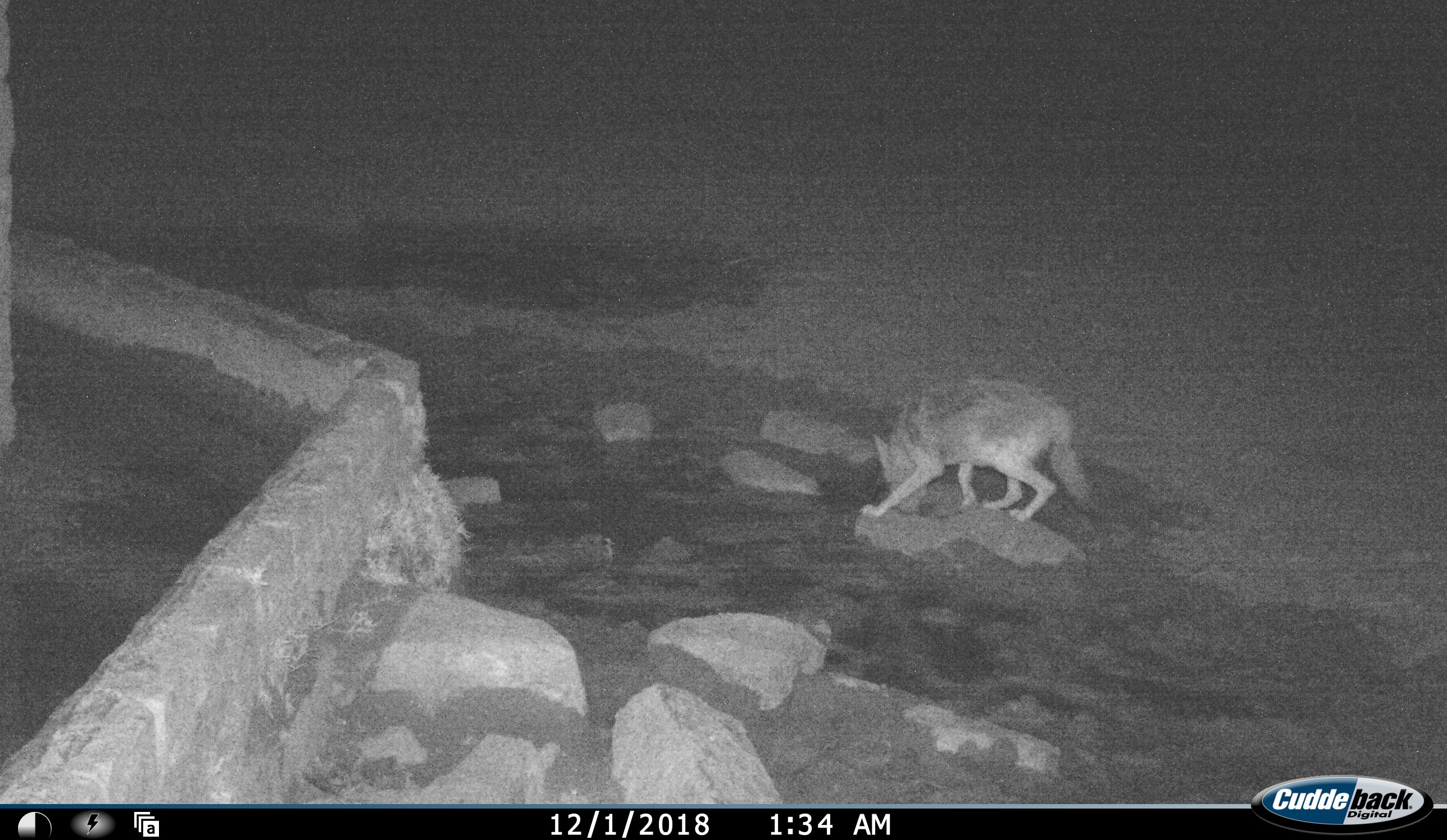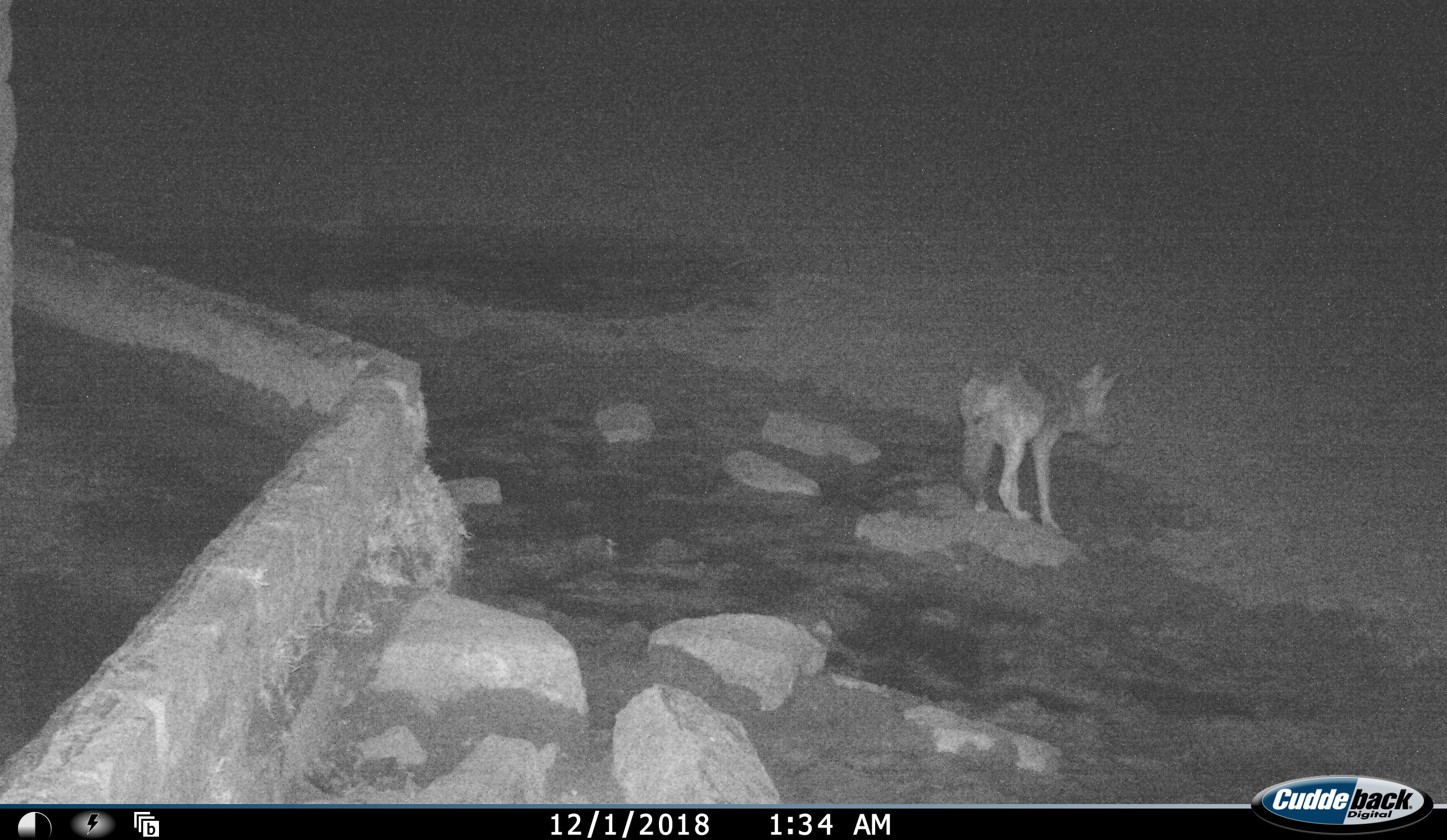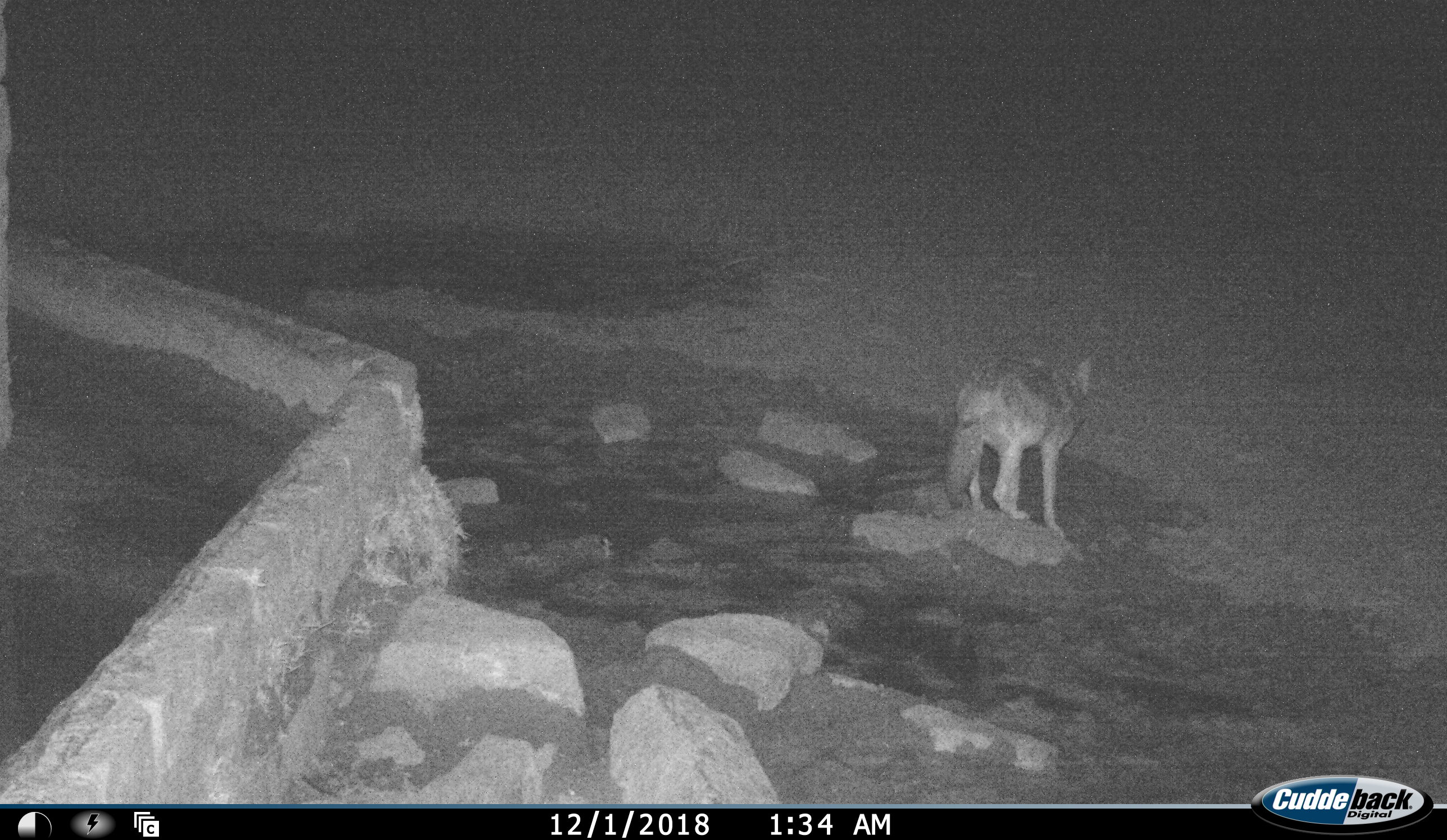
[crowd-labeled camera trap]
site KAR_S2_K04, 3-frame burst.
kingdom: Animalia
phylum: Chordata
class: Mammalia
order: Carnivora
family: Canidae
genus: Lupulella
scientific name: Lupulella mesomelas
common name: black-backed jackal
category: jackalblackbacked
Jackalblackbacked (black-backed jackal) (Lupulella mesomelas), count 1. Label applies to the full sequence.